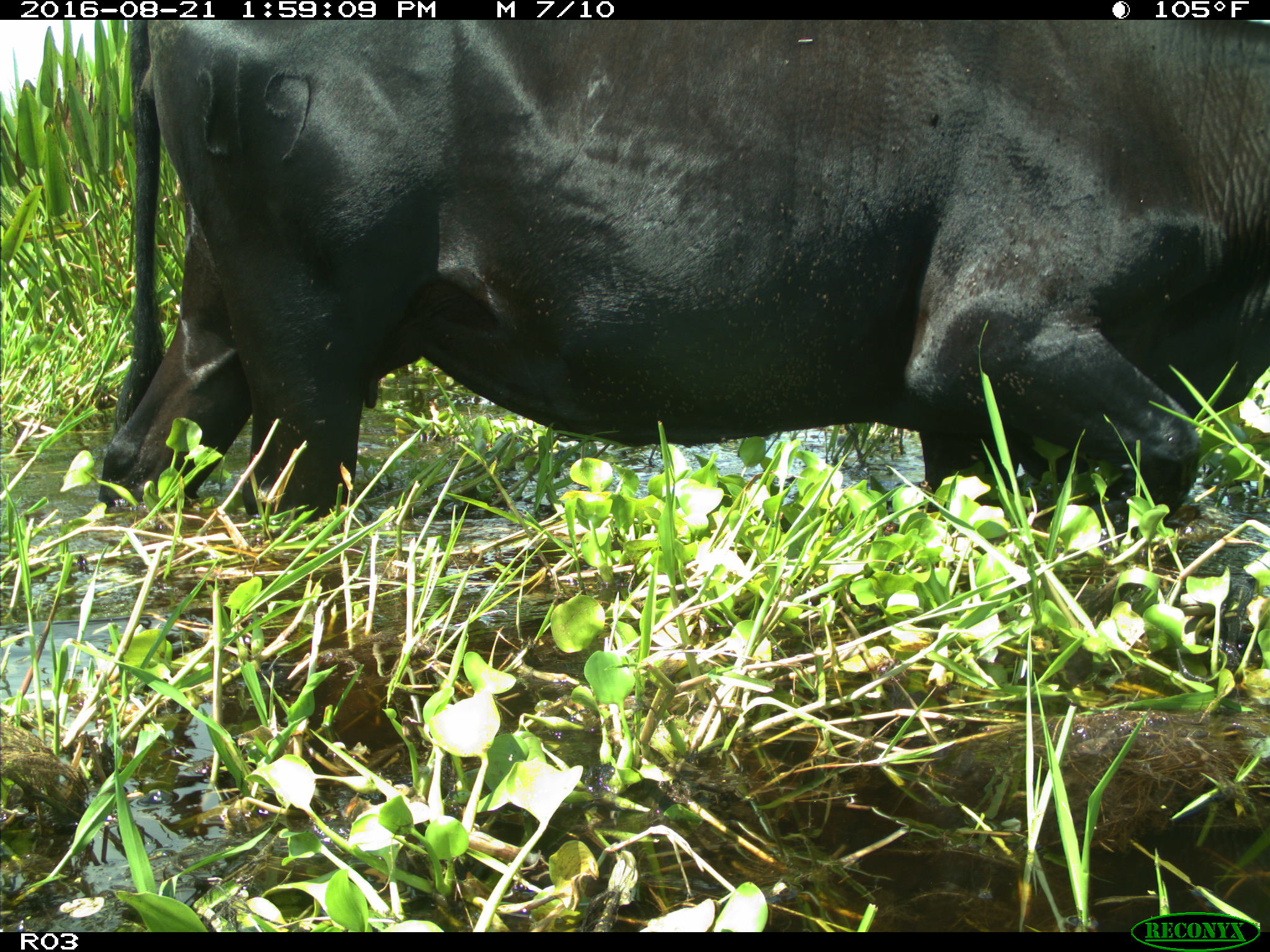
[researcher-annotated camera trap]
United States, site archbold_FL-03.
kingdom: Animalia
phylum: Chordata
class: Mammalia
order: Artiodactyla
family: Bovidae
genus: Bos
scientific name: Bos taurus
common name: domestic cow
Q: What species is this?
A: Bos taurus (domestic cow).